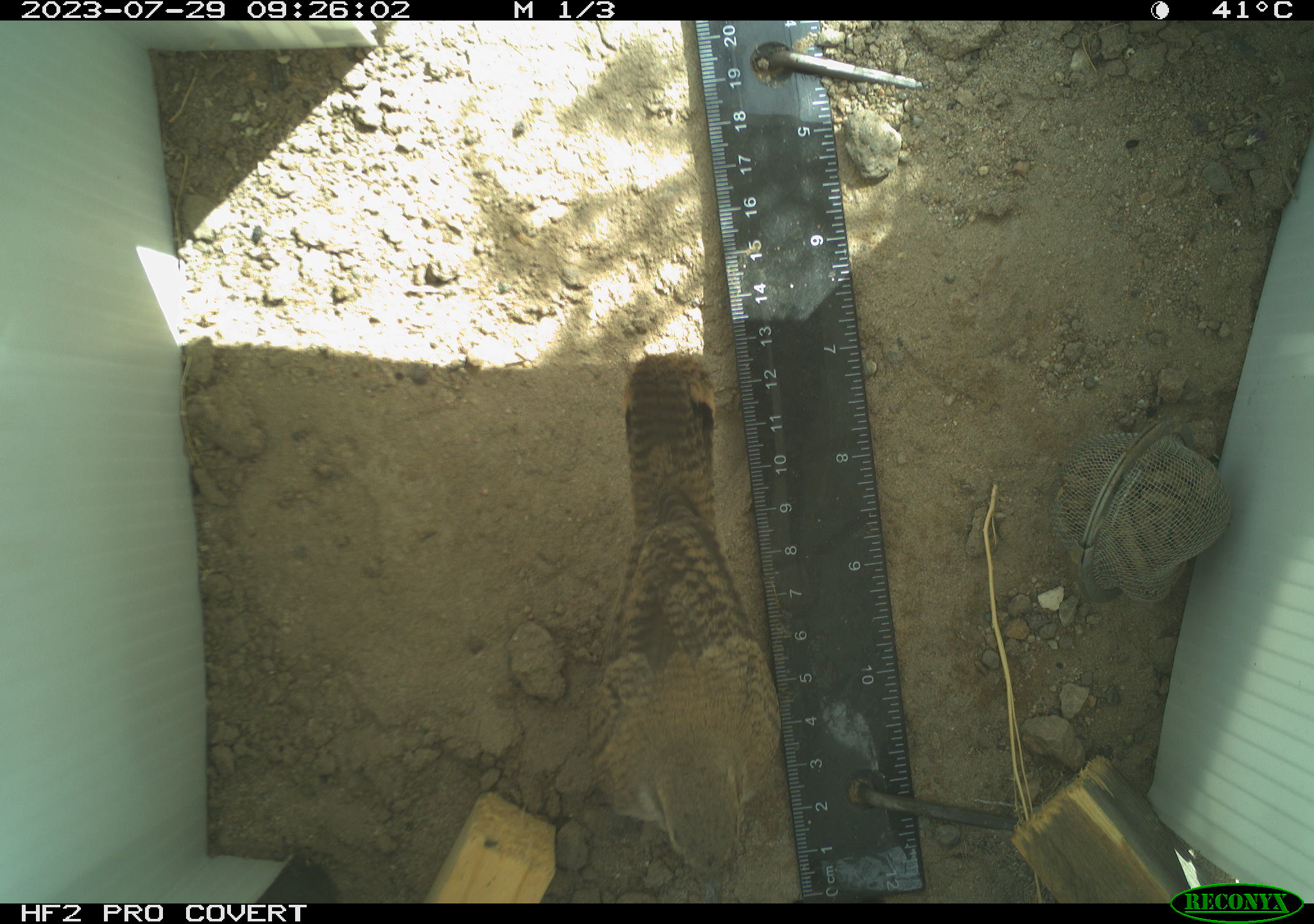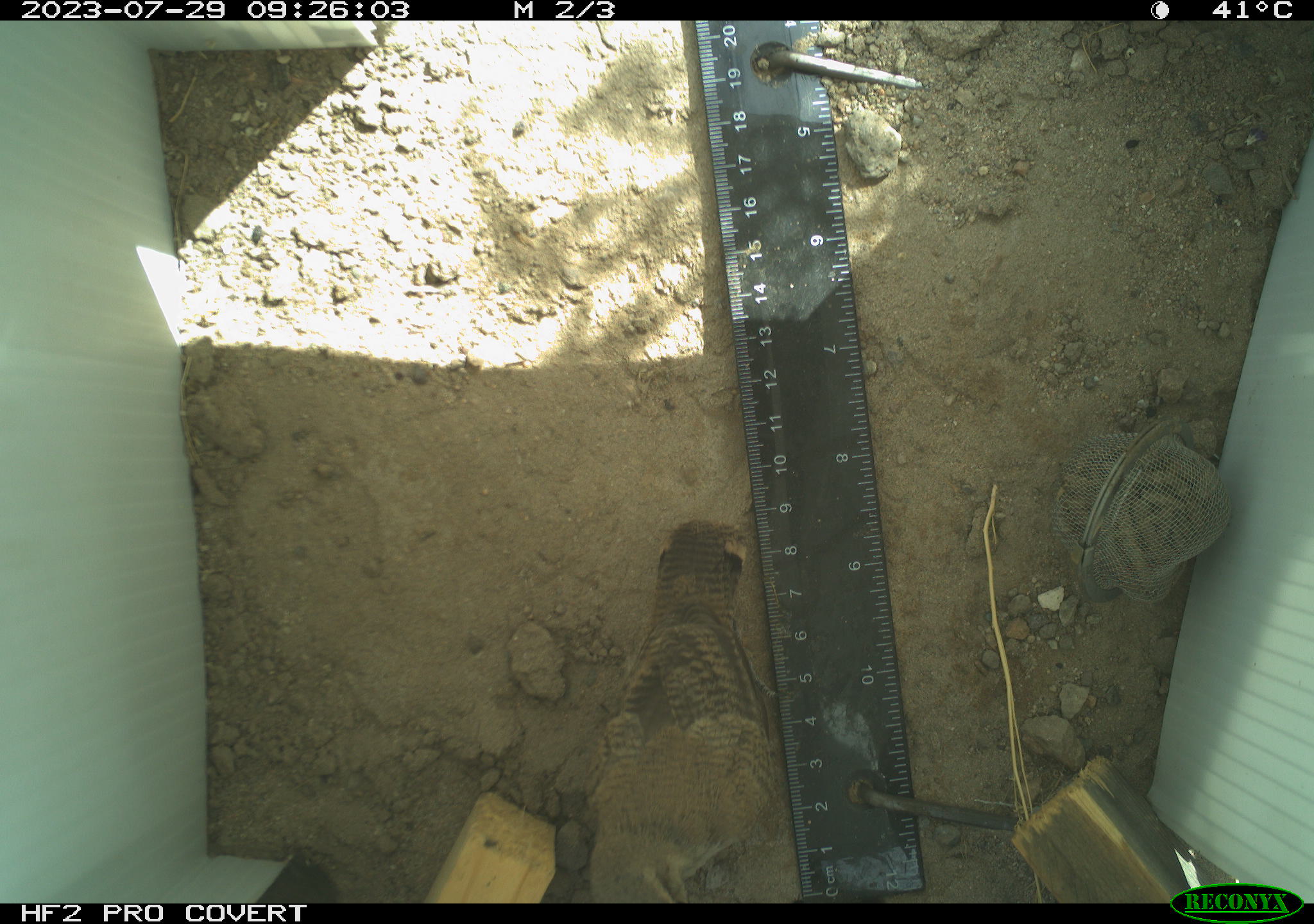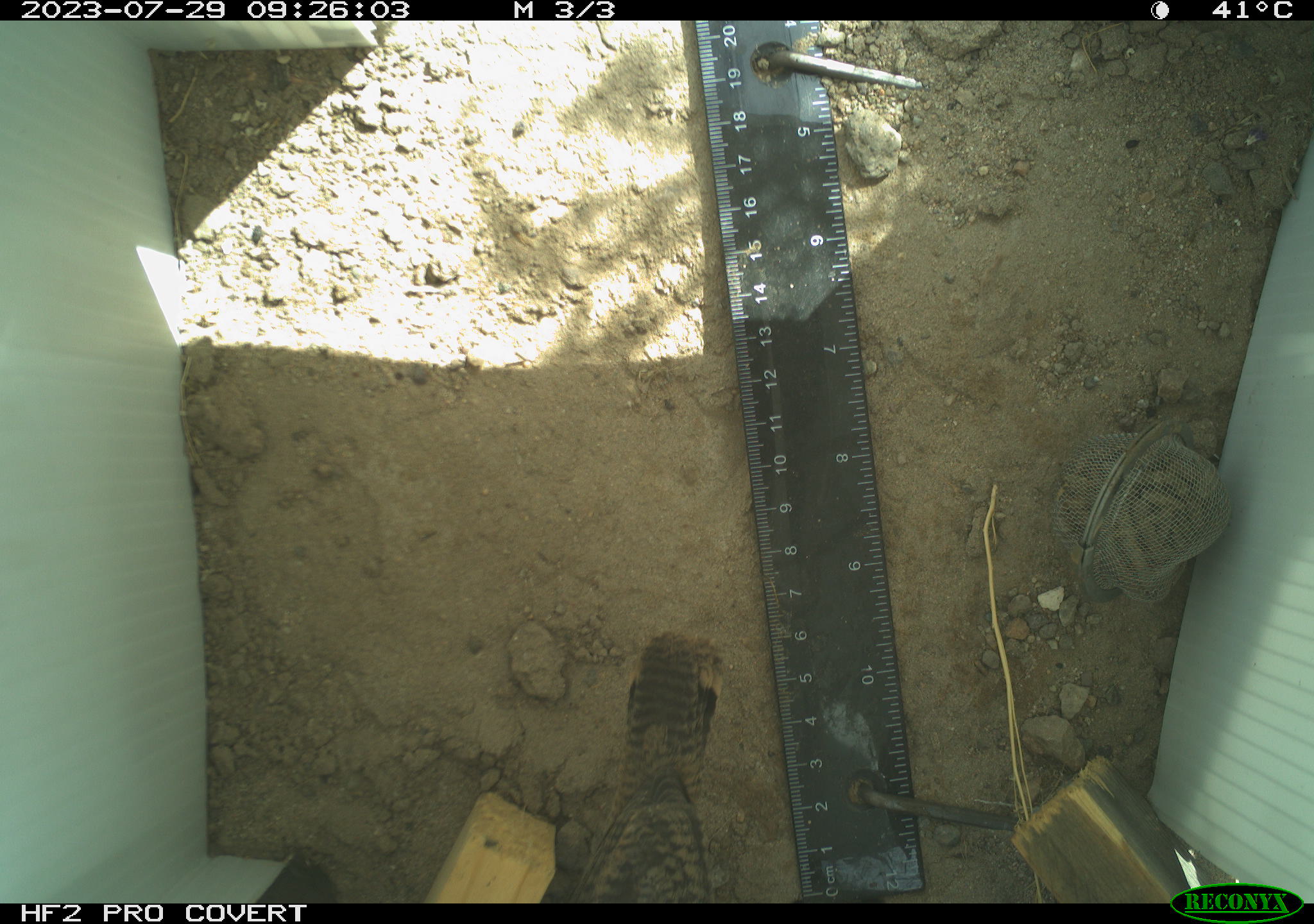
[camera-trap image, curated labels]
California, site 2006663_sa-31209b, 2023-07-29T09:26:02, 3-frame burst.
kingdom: Animalia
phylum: Chordata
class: Aves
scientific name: Aves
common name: bird